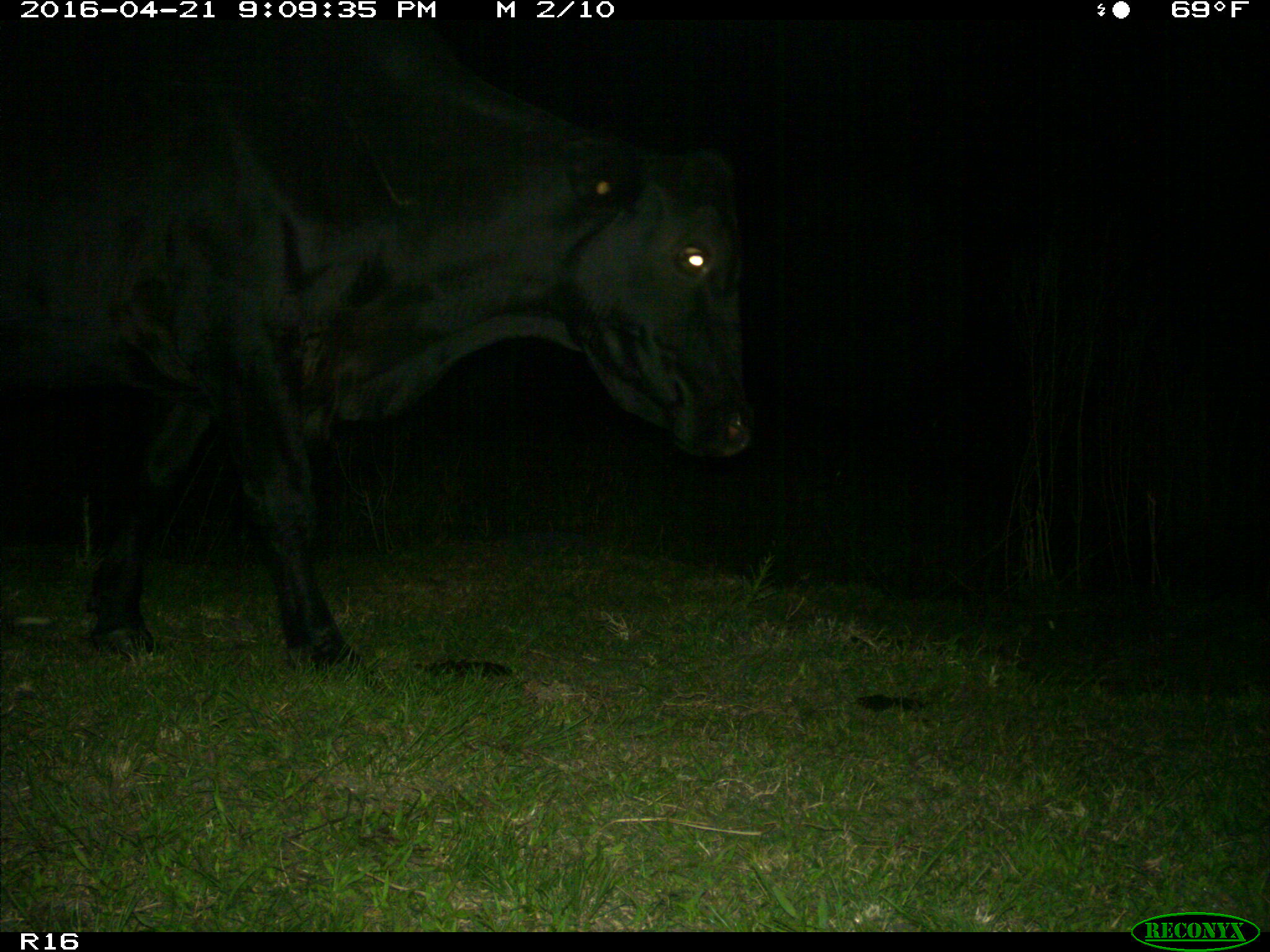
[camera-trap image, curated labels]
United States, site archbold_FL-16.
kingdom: Animalia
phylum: Chordata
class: Mammalia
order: Artiodactyla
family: Bovidae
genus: Bos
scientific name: Bos taurus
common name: domestic cow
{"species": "Bos taurus (domestic cow)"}